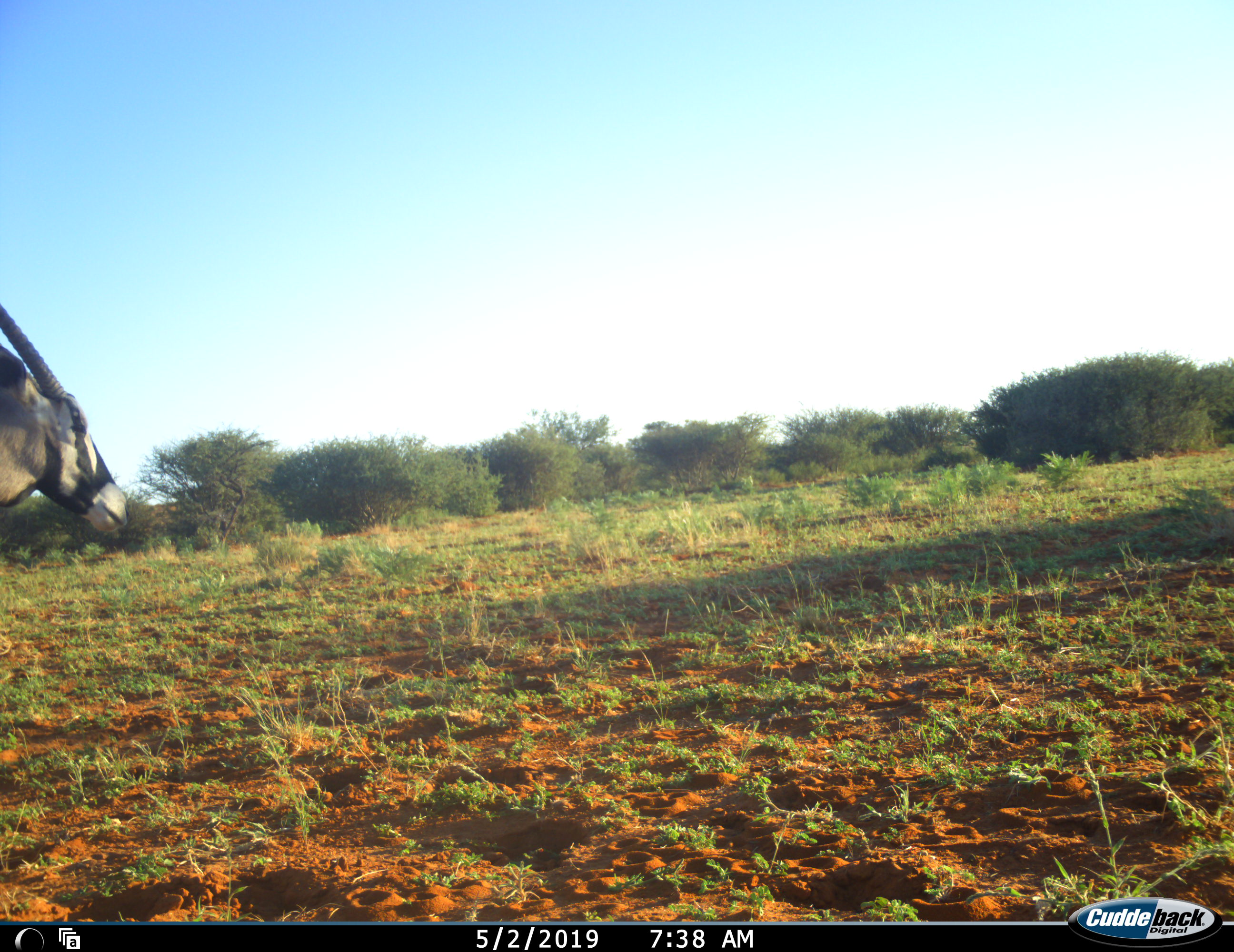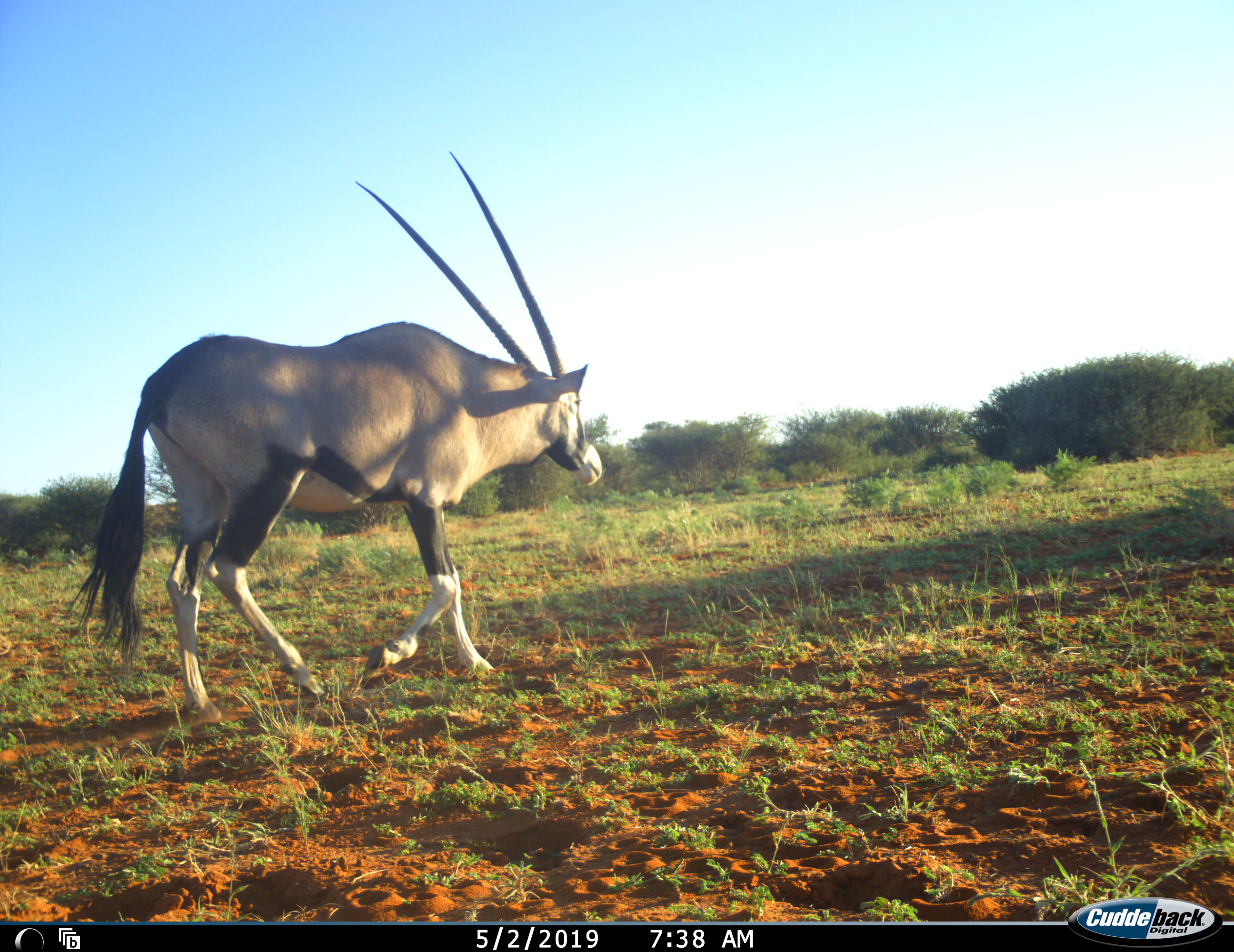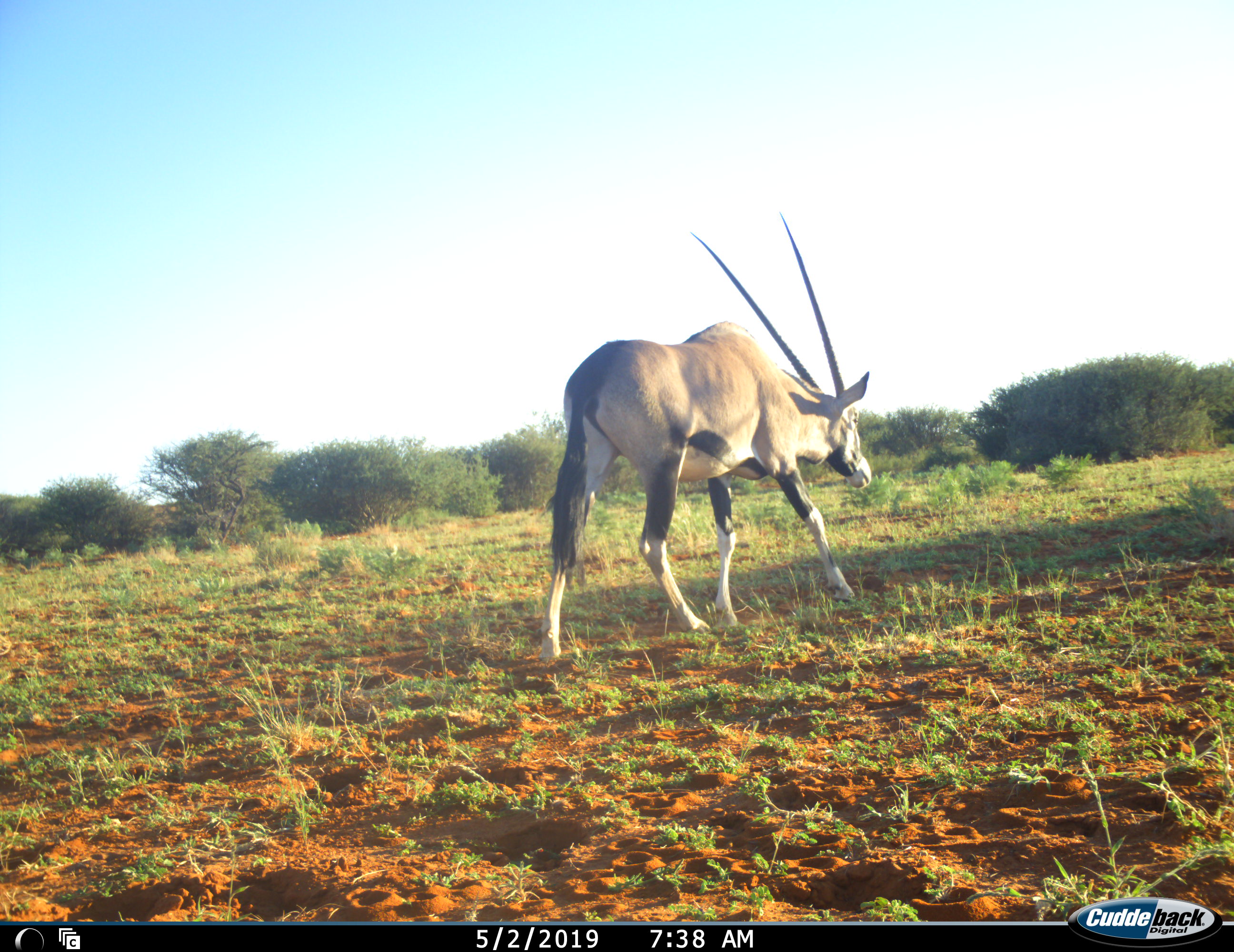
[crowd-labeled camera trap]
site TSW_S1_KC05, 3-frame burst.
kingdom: Animalia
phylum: Chordata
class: Mammalia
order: Artiodactyla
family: Bovidae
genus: Oryx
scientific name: Oryx gazella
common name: gemsbok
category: oryx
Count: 1.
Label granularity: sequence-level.